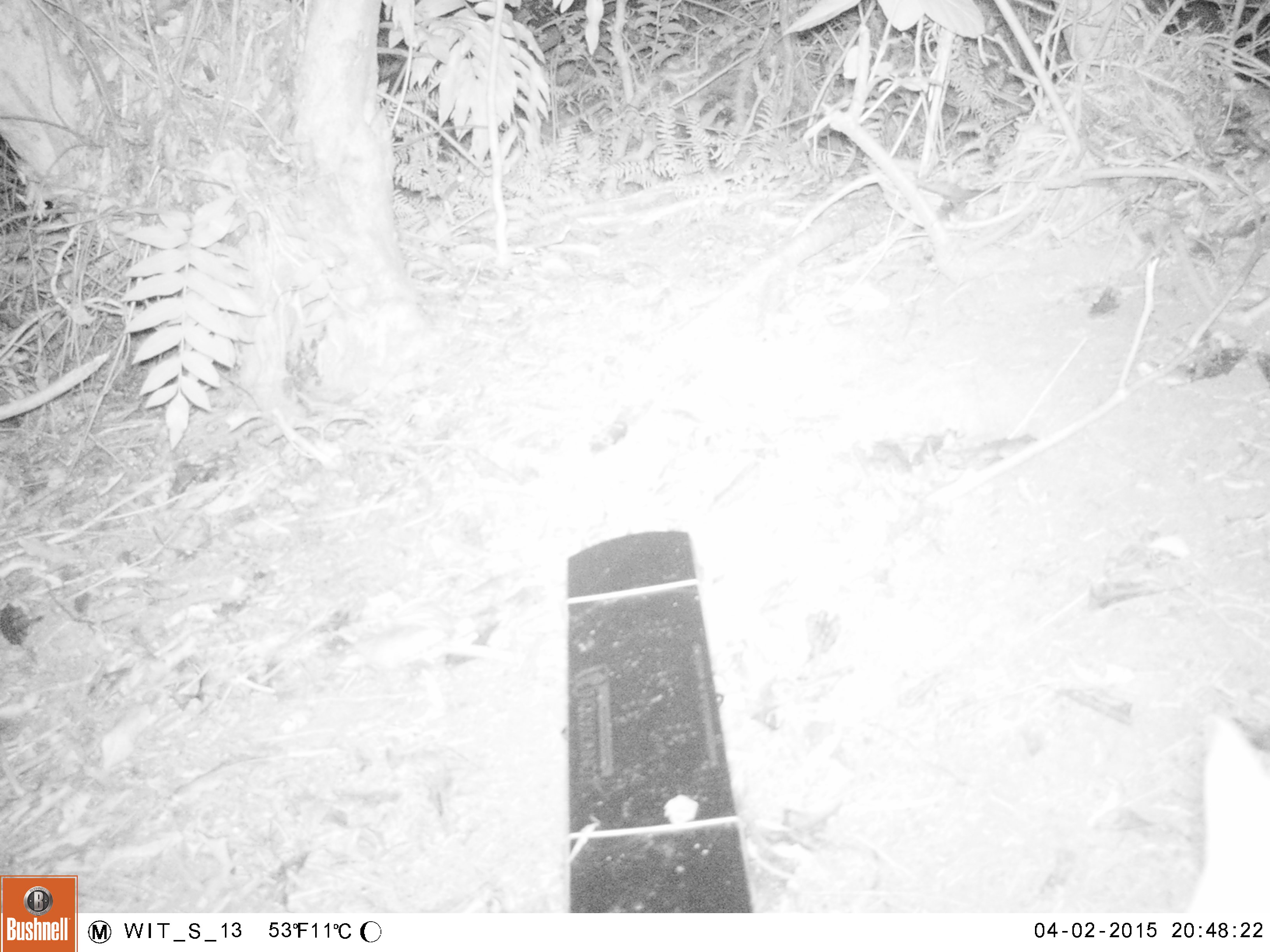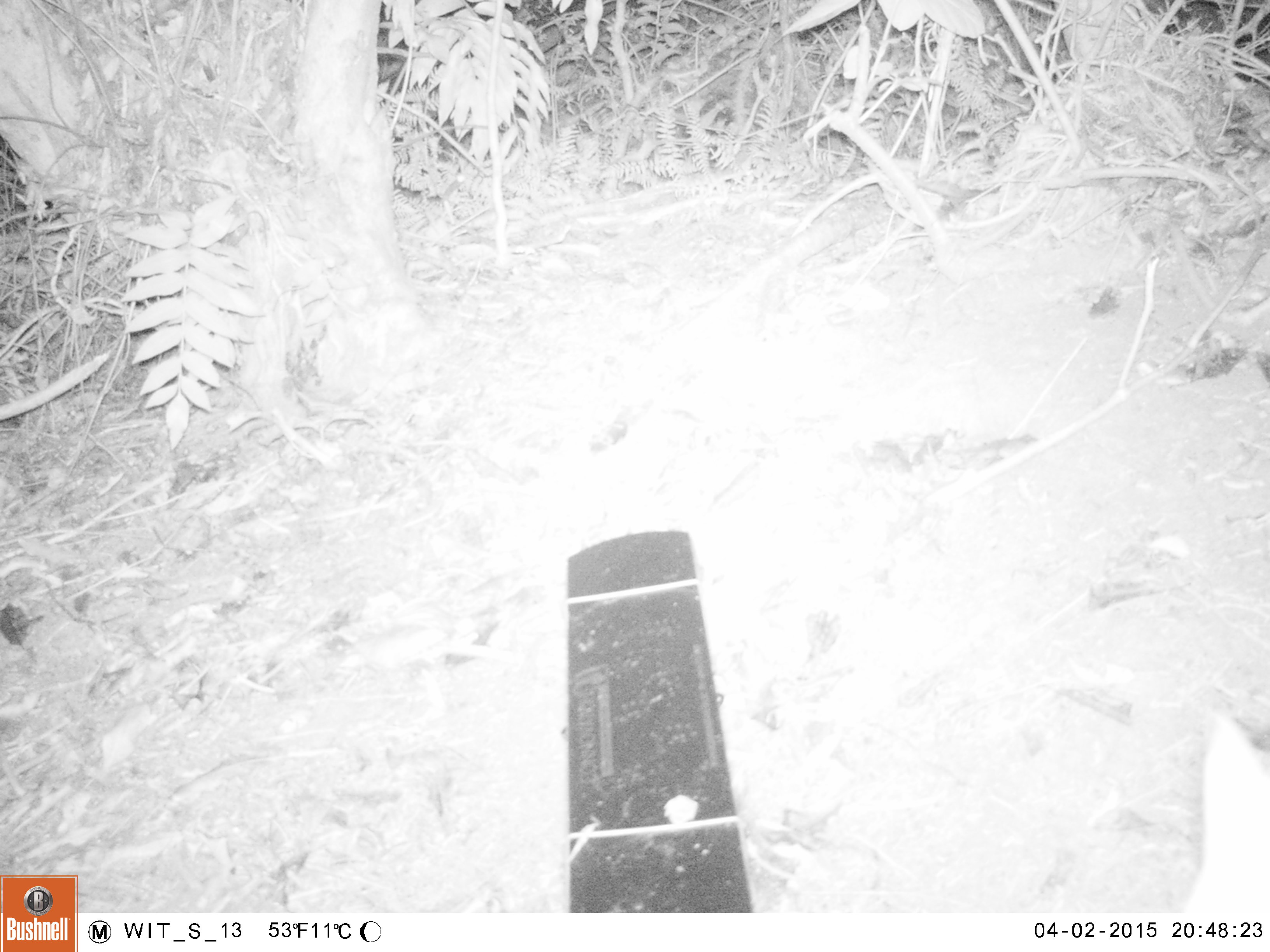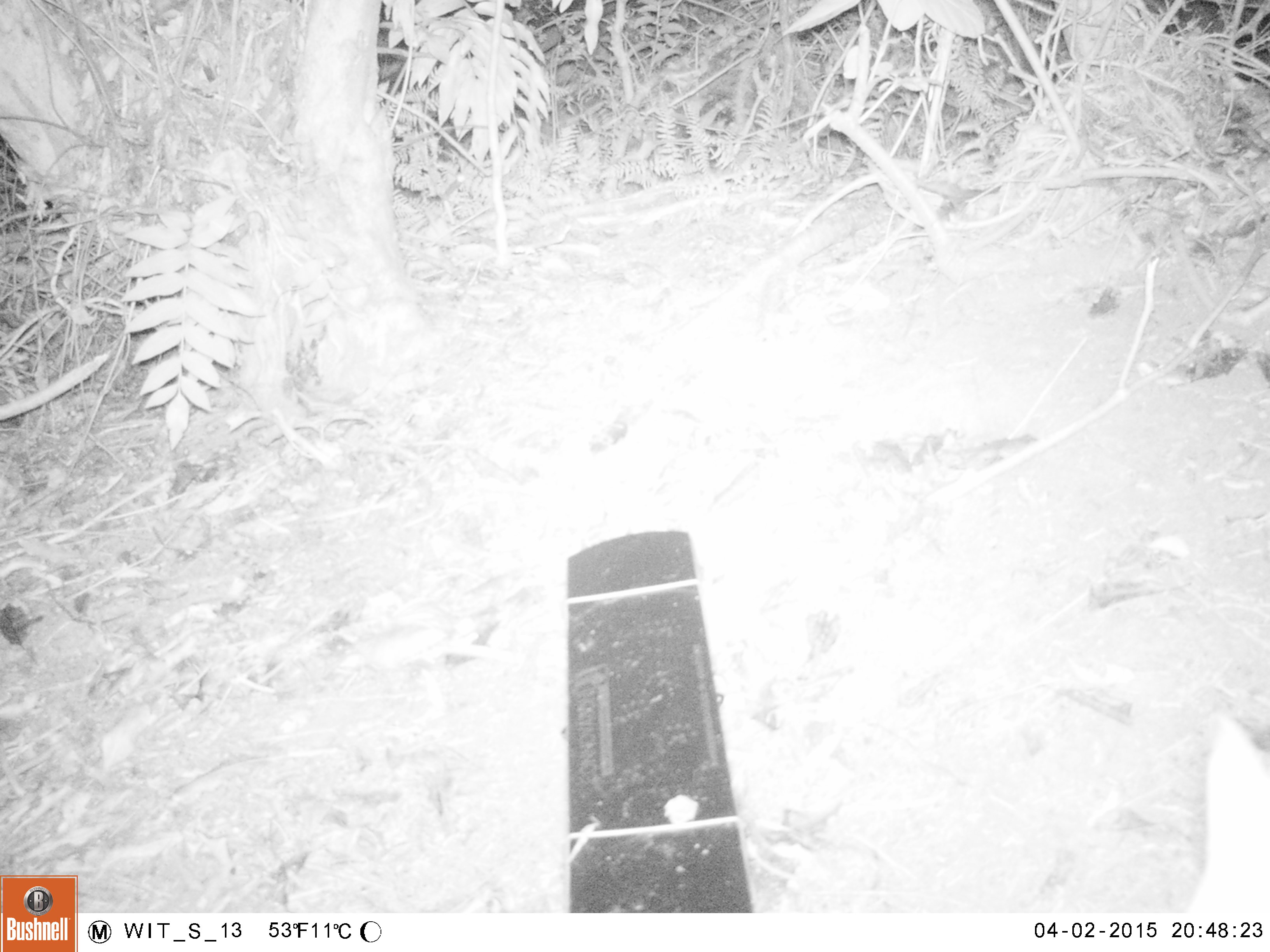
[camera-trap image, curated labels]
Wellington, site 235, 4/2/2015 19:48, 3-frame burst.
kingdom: Animalia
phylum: Chordata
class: Mammalia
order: Carnivora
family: Felidae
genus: Felis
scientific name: Felis catus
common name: cat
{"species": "cat (Felis catus)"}